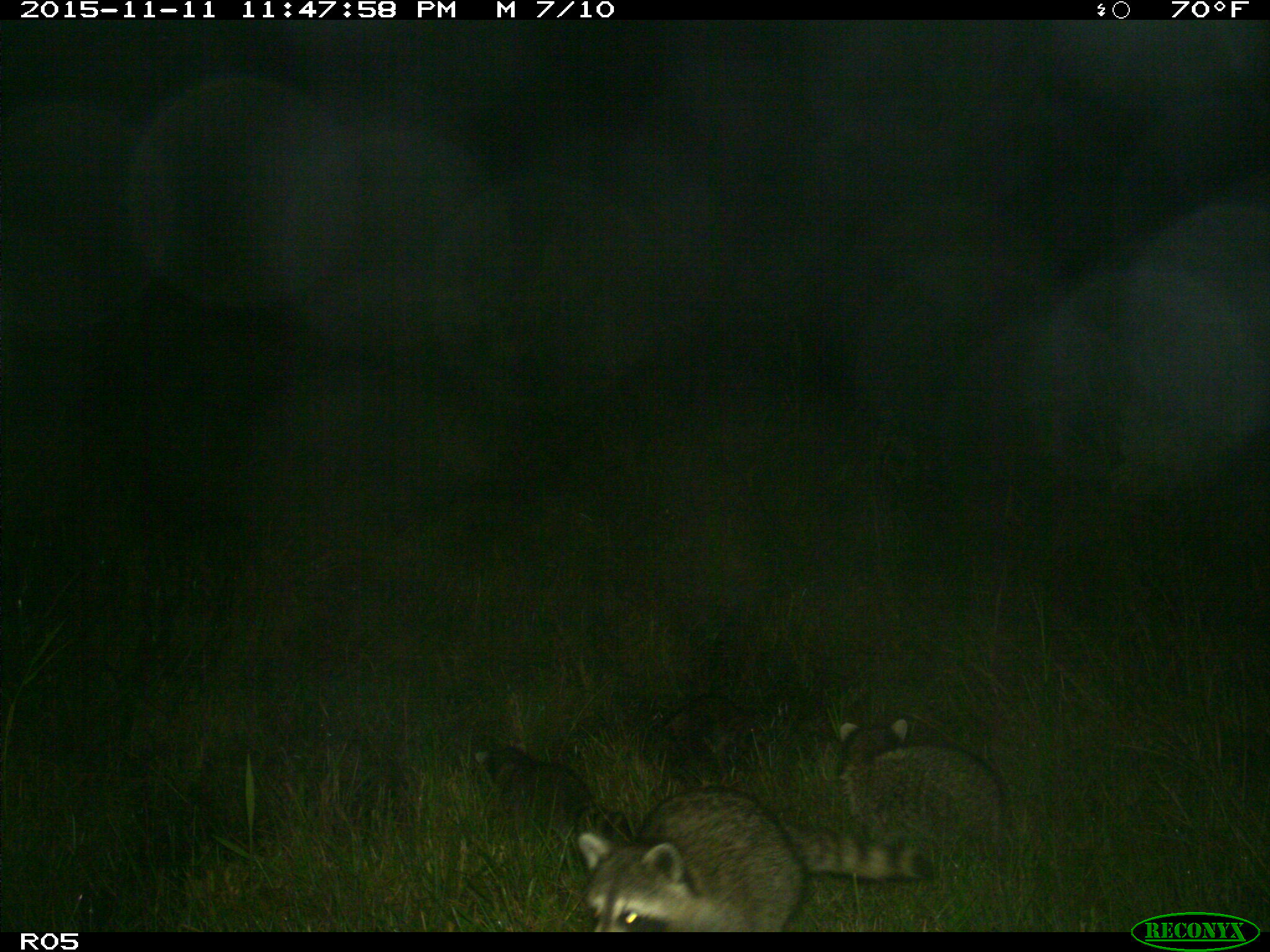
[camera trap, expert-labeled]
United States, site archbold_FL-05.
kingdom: Animalia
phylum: Chordata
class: Mammalia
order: Carnivora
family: Procyonidae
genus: Procyon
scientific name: Procyon lotor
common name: common raccoon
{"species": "Procyon lotor (common raccoon)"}